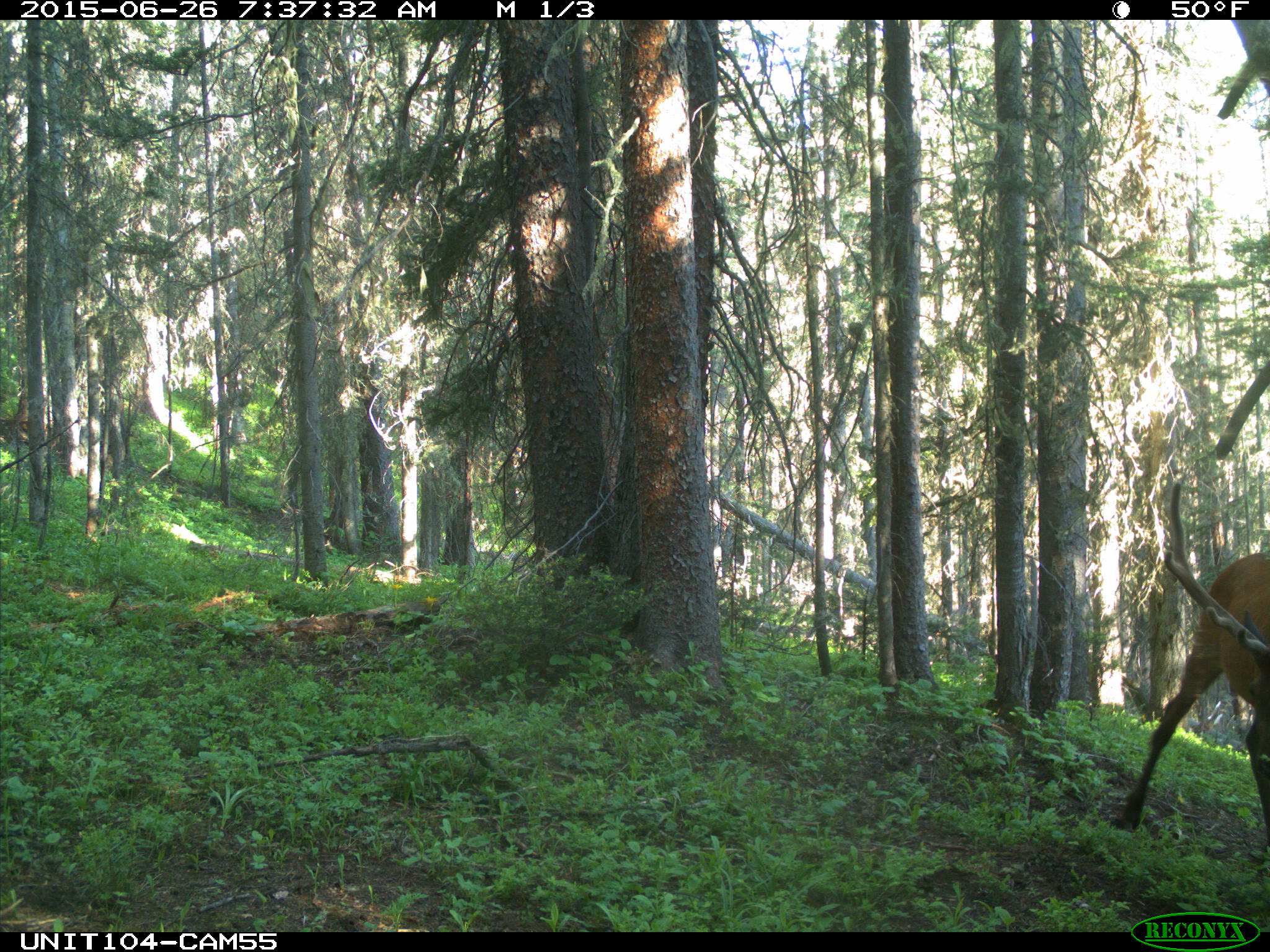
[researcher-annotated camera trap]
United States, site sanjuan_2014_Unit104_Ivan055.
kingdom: Animalia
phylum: Chordata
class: Mammalia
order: Artiodactyla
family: Cervidae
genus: Cervus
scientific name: Cervus elaphus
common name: red deer